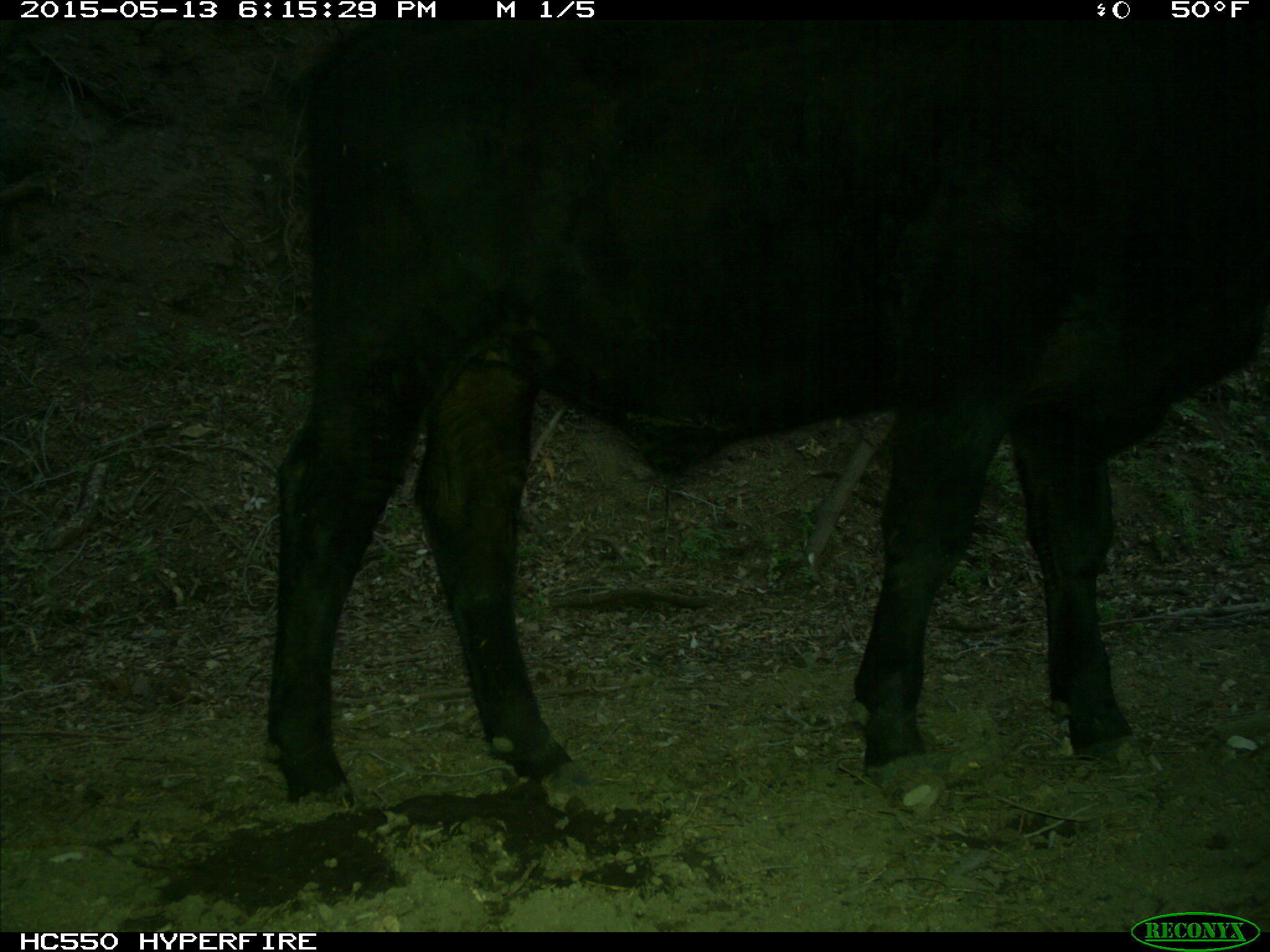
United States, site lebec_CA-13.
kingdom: Animalia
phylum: Chordata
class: Mammalia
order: Artiodactyla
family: Bovidae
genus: Bos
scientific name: Bos taurus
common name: domestic cow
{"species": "Bos taurus (domestic cow)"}